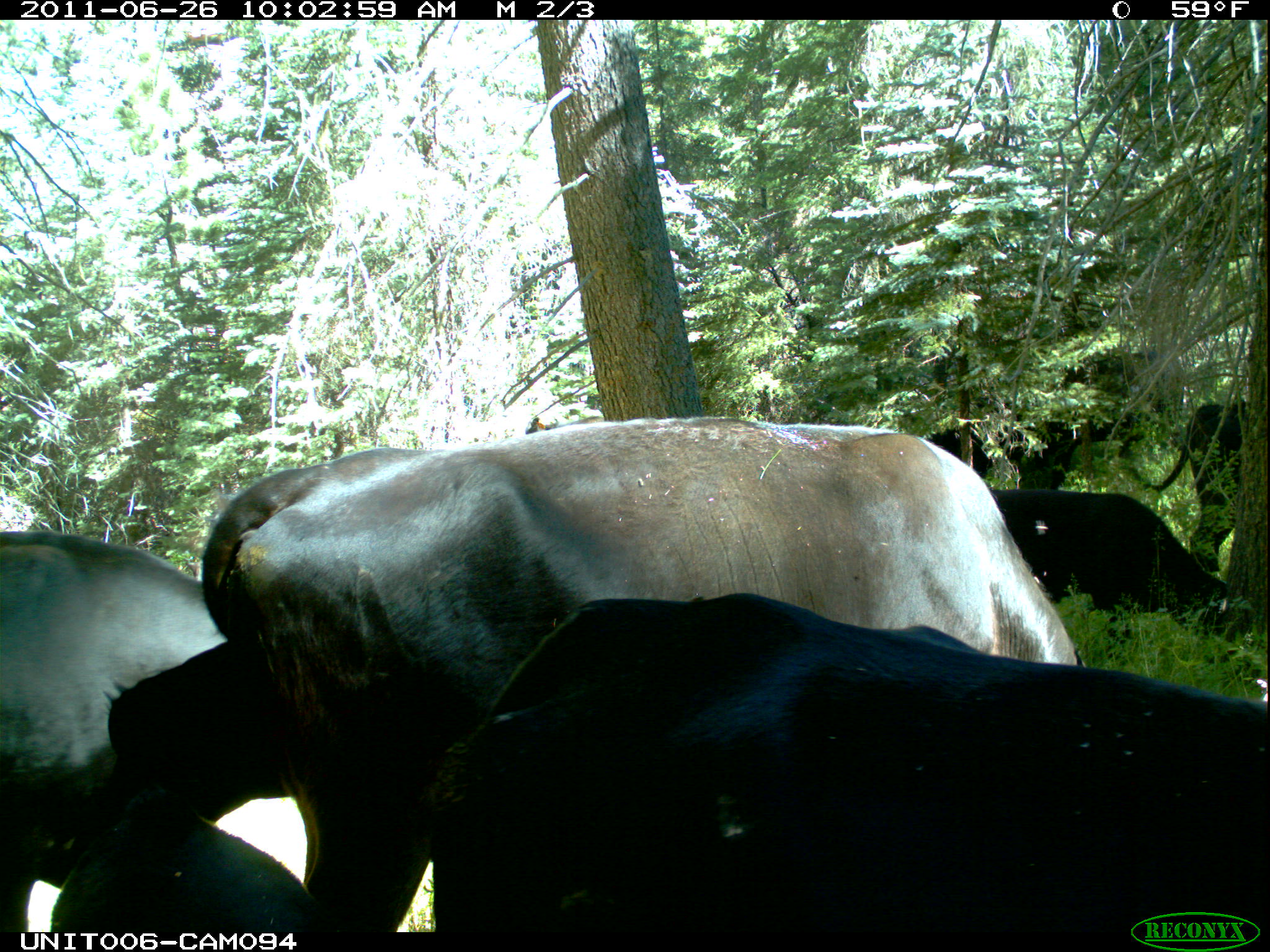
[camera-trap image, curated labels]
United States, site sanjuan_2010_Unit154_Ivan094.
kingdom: Animalia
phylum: Chordata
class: Mammalia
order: Artiodactyla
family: Bovidae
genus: Bos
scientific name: Bos taurus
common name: domestic cow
Bos taurus (domestic cow).